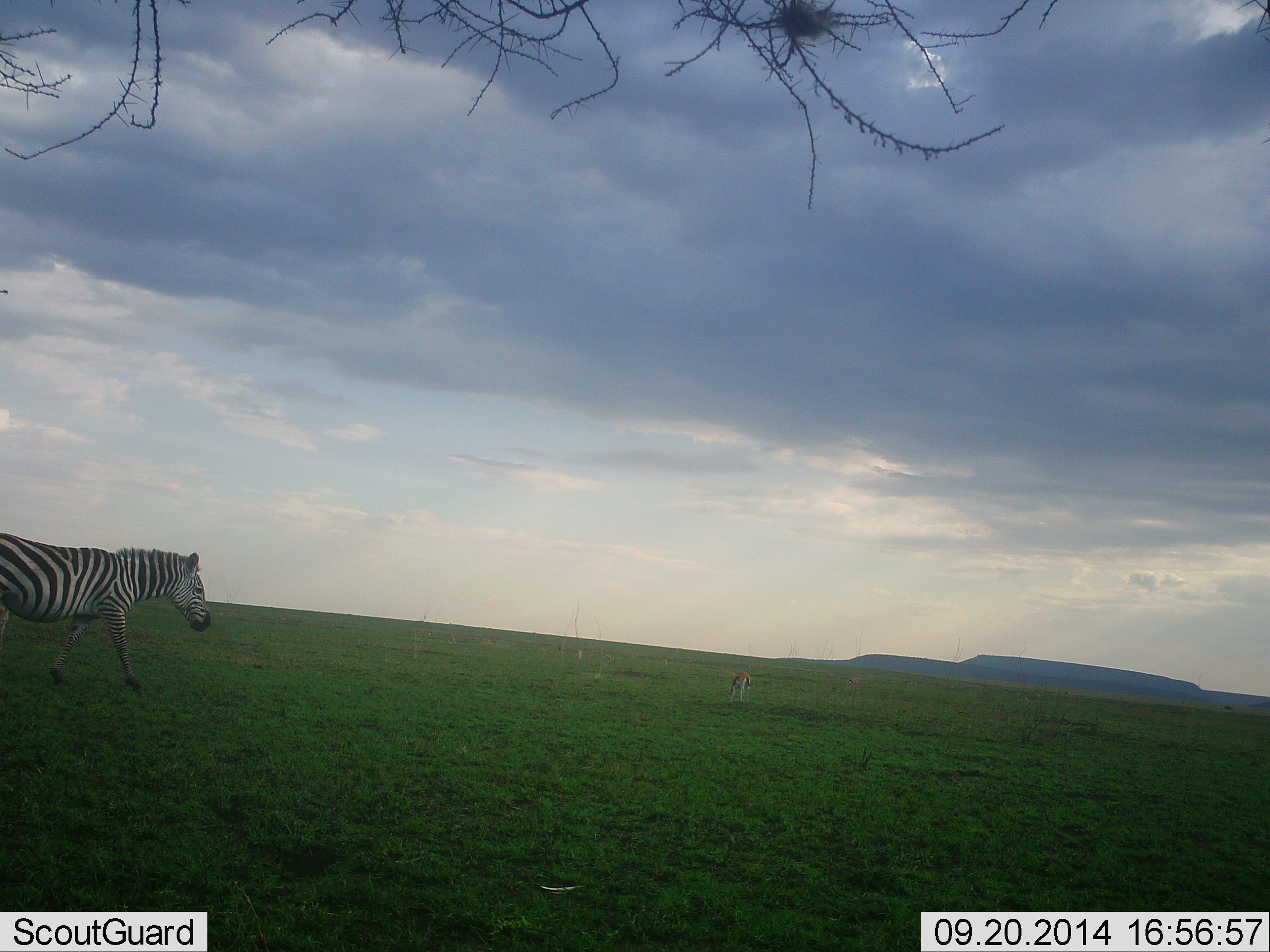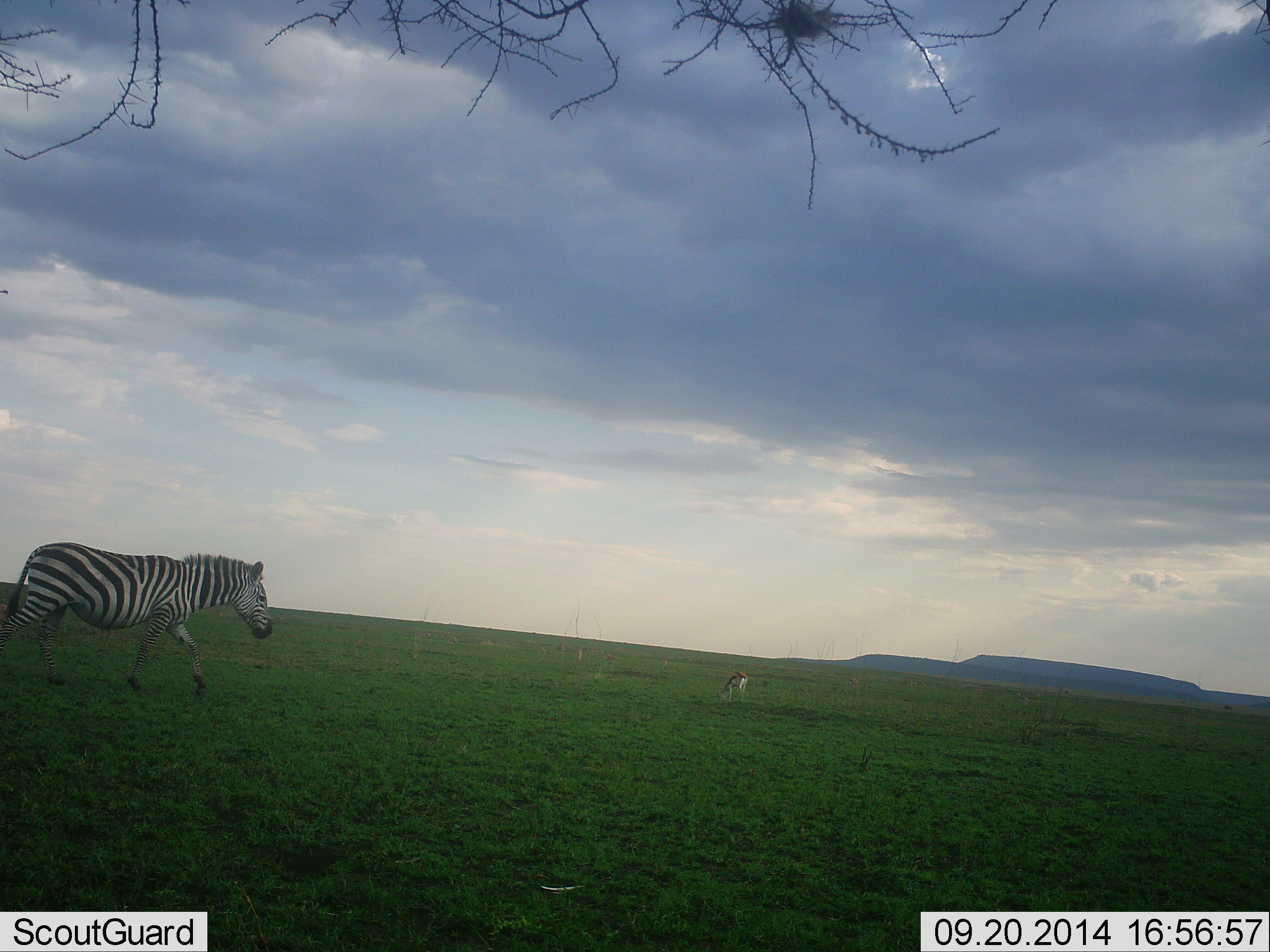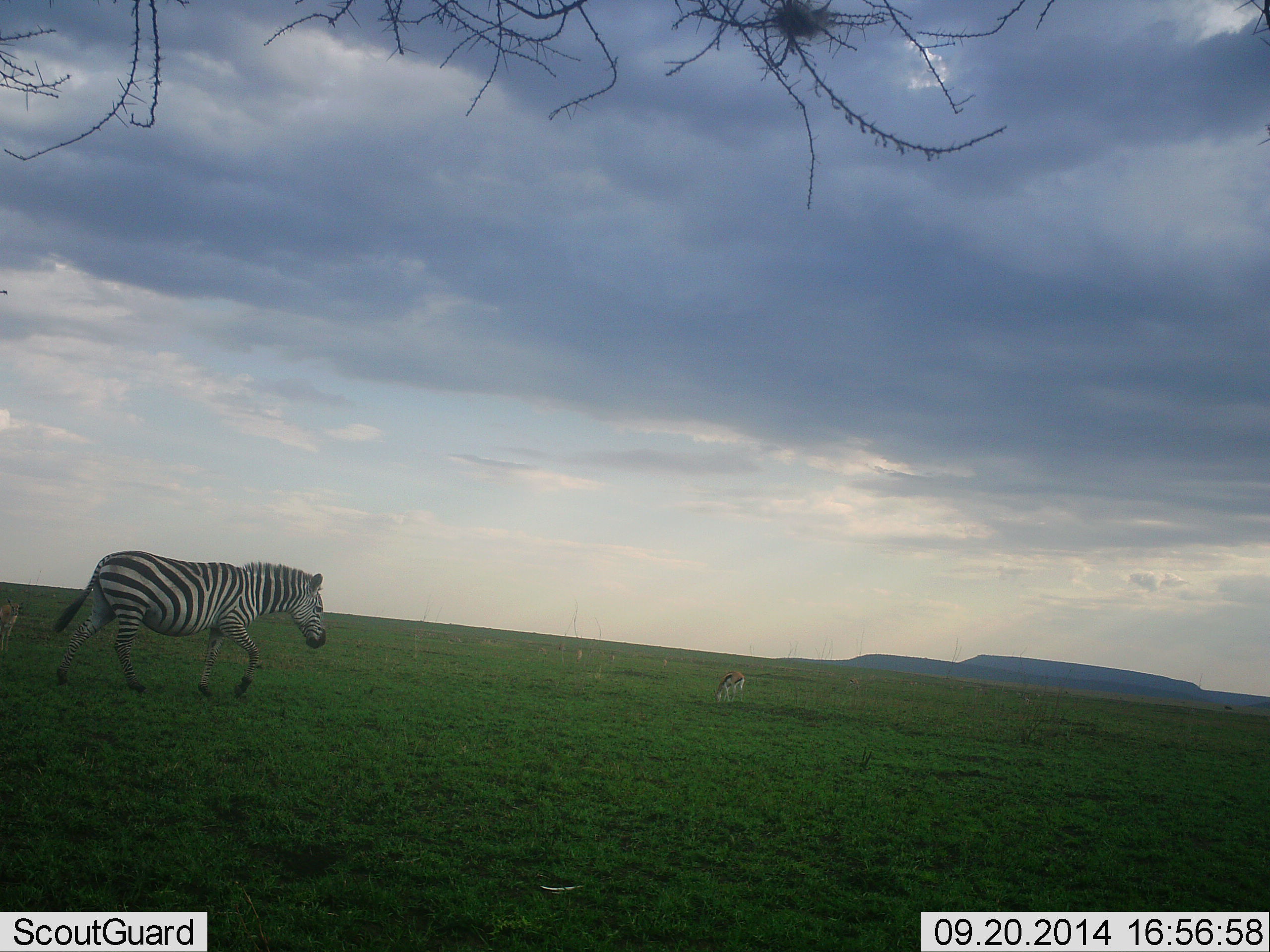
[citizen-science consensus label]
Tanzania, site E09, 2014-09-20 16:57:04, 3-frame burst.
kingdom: Animalia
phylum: Chordata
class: Mammalia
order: Artiodactyla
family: Bovidae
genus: Eudorcas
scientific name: Eudorcas thomsonii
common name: thomson's gazelle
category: gazellethomsons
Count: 1.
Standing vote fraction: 30%.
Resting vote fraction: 0%.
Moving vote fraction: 0%.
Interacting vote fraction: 0%.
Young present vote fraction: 0%.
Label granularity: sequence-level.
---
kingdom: Animalia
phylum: Chordata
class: Mammalia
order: Perissodactyla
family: Equidae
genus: Equus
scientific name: Equus quagga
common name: plains zebra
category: zebra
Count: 1.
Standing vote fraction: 6%.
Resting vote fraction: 0%.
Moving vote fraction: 94%.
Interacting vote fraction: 0%.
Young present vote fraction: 0%.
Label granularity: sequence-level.